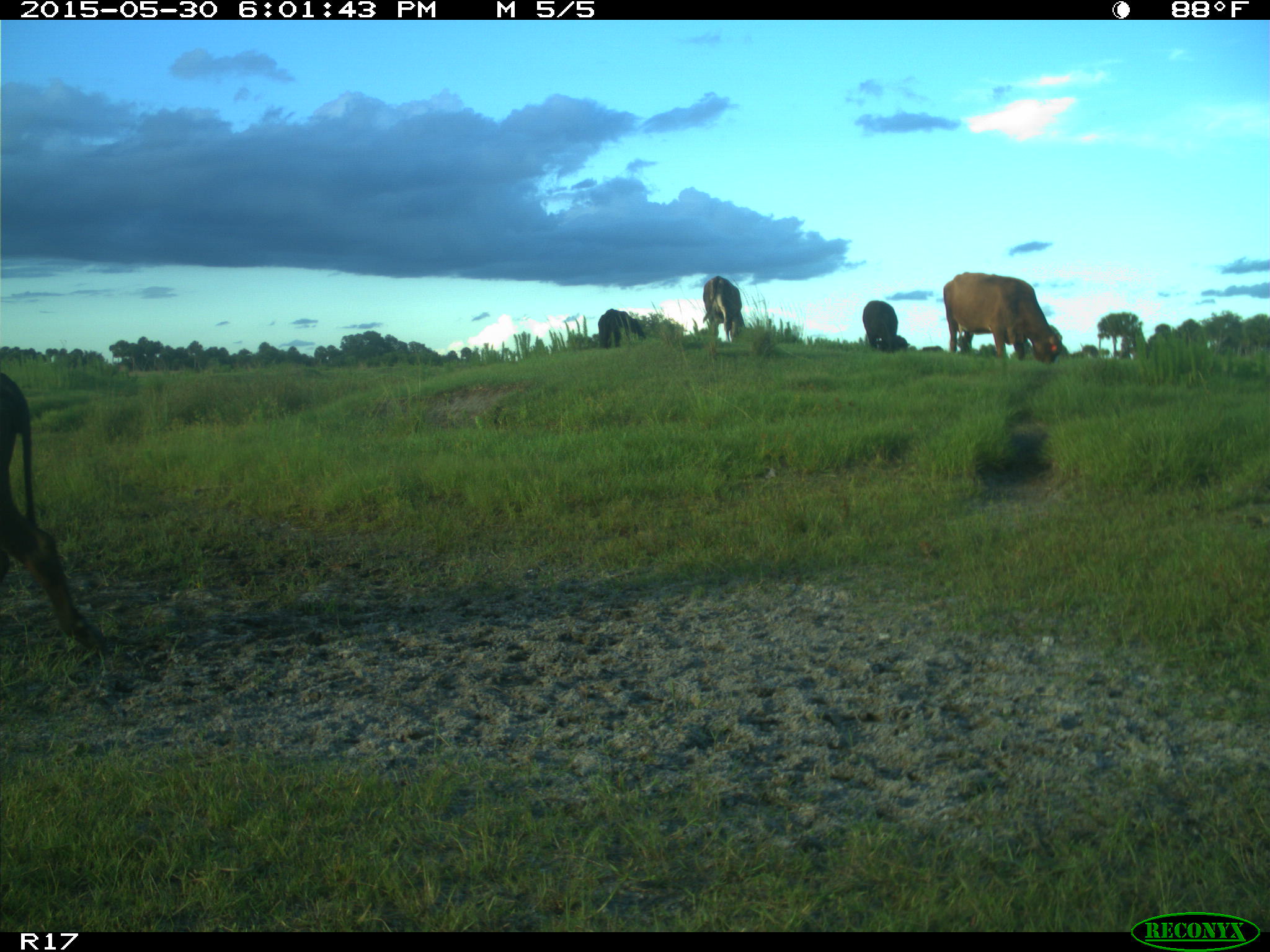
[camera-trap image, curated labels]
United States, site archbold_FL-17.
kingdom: Animalia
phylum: Chordata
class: Mammalia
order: Artiodactyla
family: Bovidae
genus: Bos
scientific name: Bos taurus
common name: domestic cow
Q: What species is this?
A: Bos taurus (domestic cow).